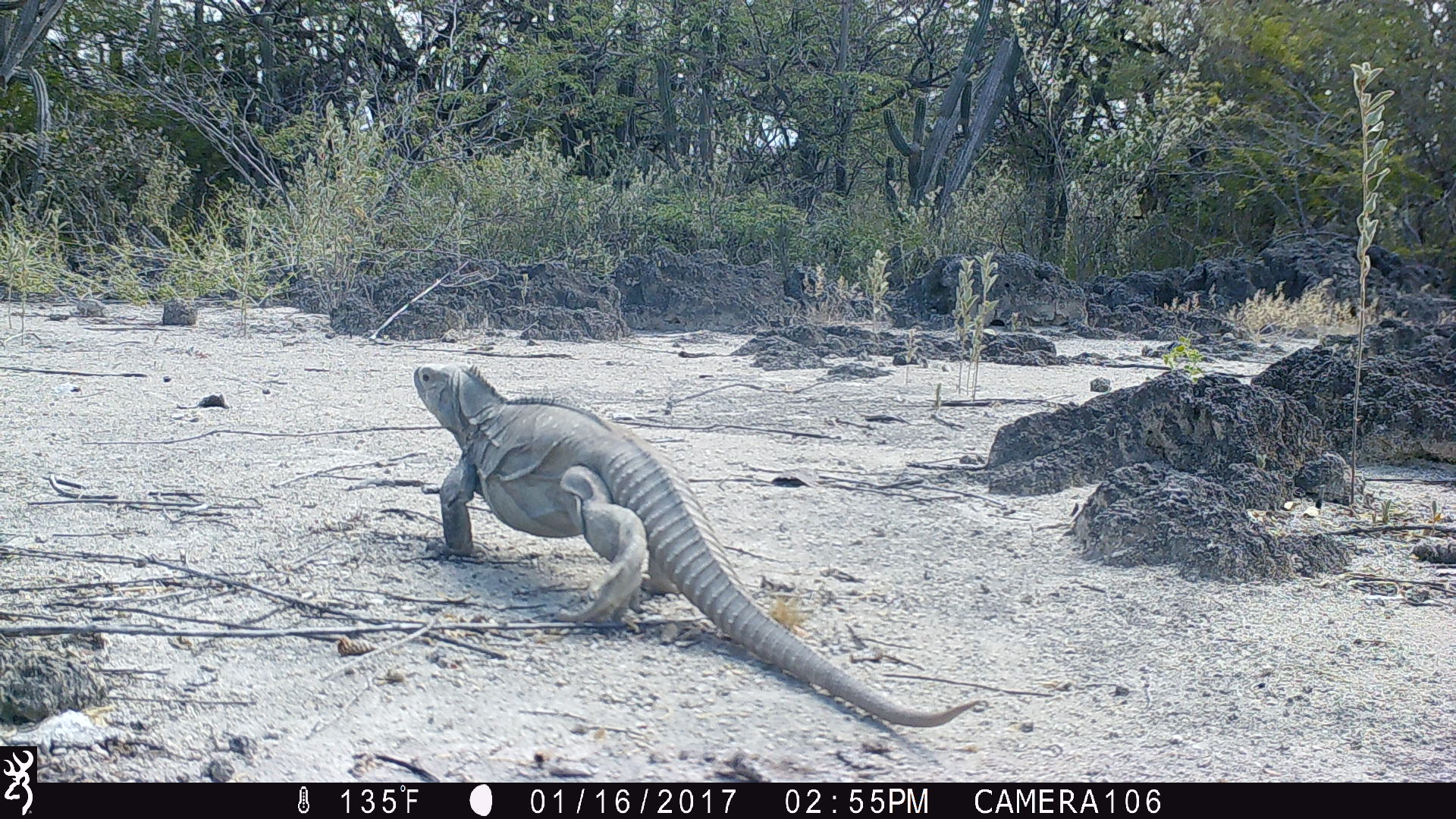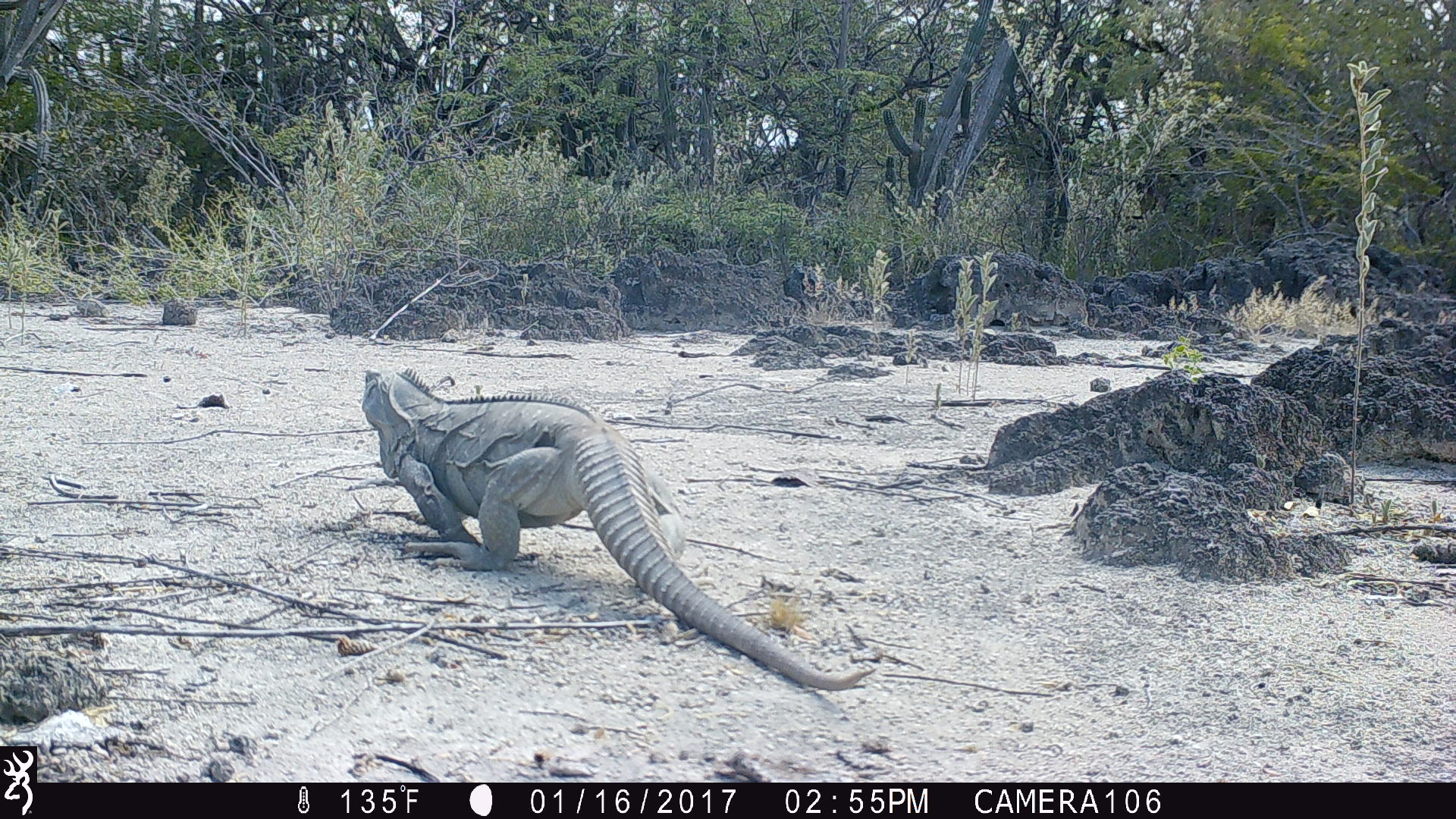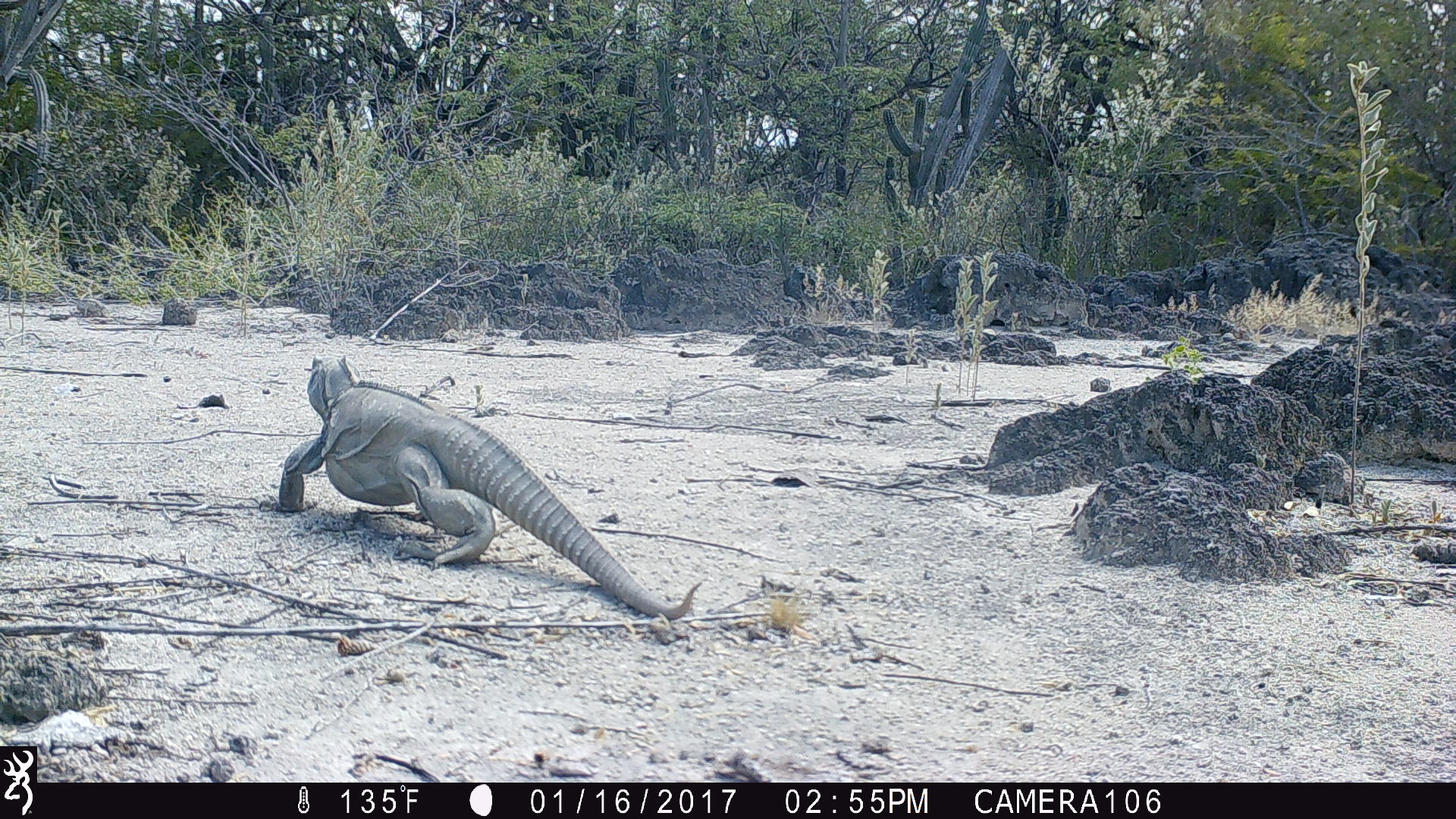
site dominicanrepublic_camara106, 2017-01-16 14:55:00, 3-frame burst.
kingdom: Animalia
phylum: Chordata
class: Reptilia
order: Squamata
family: Iguanidae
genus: Iguana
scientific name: Iguana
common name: typical iguanas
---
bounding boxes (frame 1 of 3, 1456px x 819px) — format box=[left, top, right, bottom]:
iguana: box=[406, 356, 1031, 738]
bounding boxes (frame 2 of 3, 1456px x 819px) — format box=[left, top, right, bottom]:
iguana: box=[347, 365, 870, 699]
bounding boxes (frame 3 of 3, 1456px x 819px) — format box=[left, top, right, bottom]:
iguana: box=[270, 353, 696, 620]